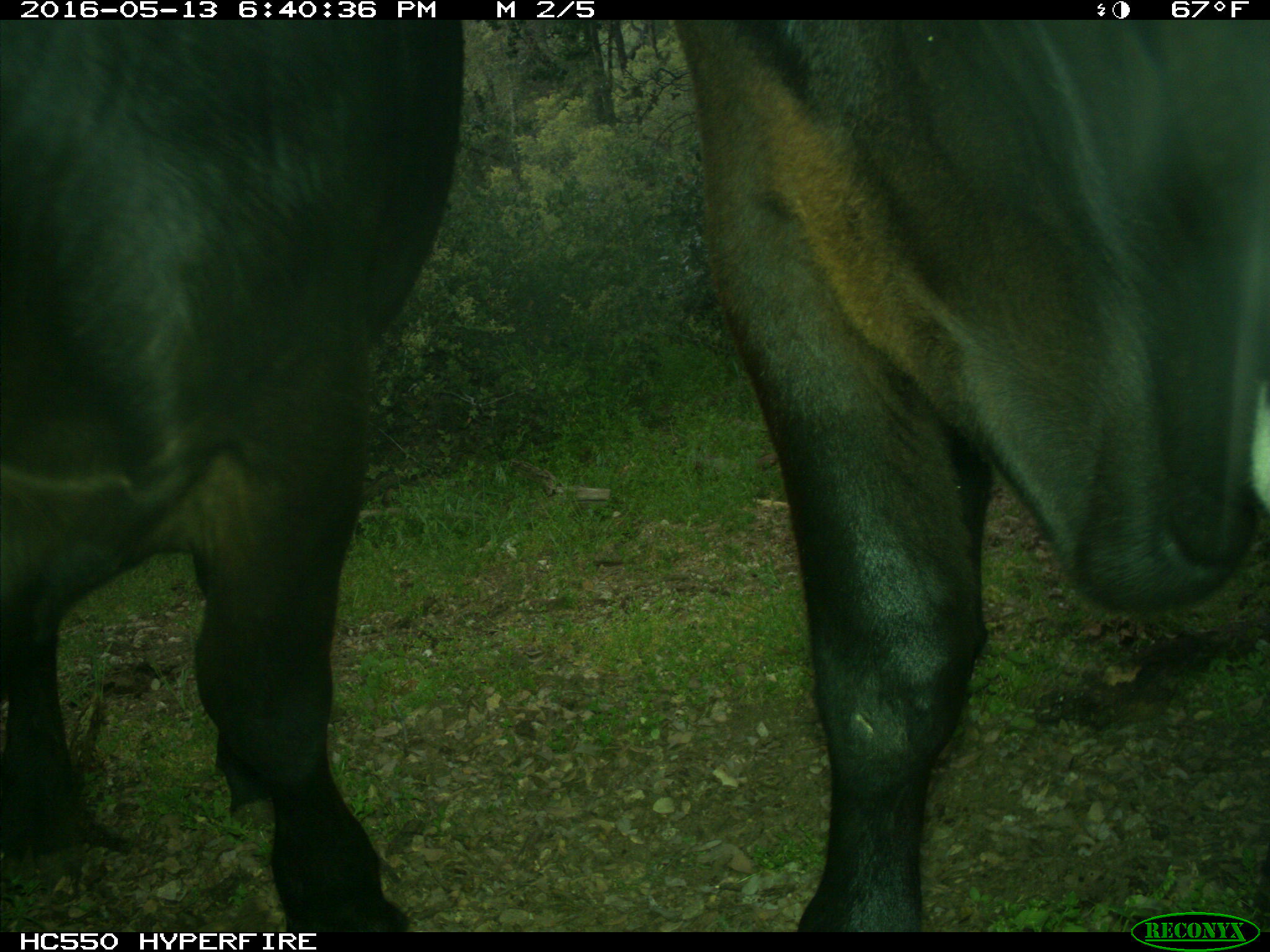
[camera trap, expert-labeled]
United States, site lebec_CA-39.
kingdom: Animalia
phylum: Chordata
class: Mammalia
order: Artiodactyla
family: Bovidae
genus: Bos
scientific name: Bos taurus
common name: domestic cow